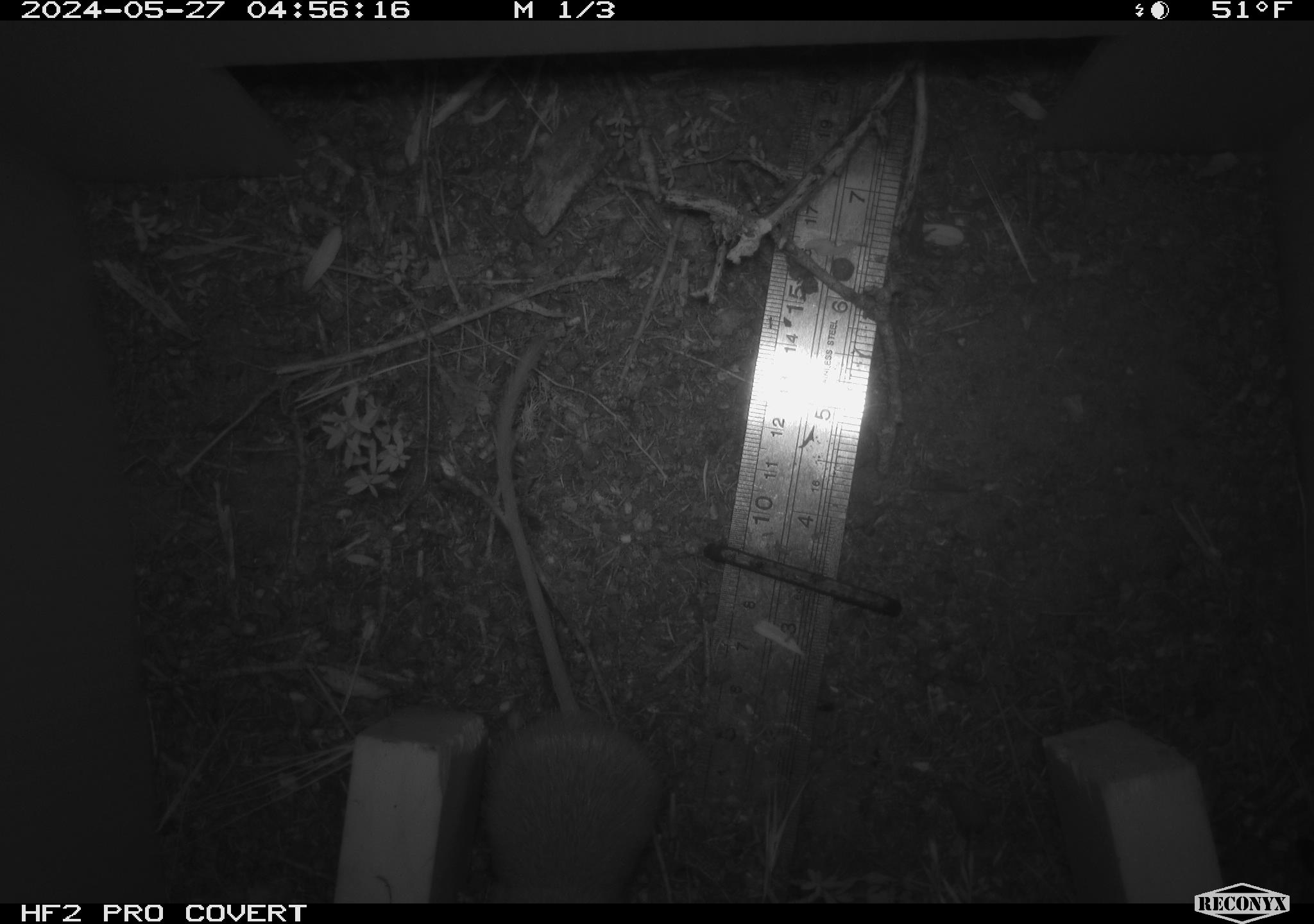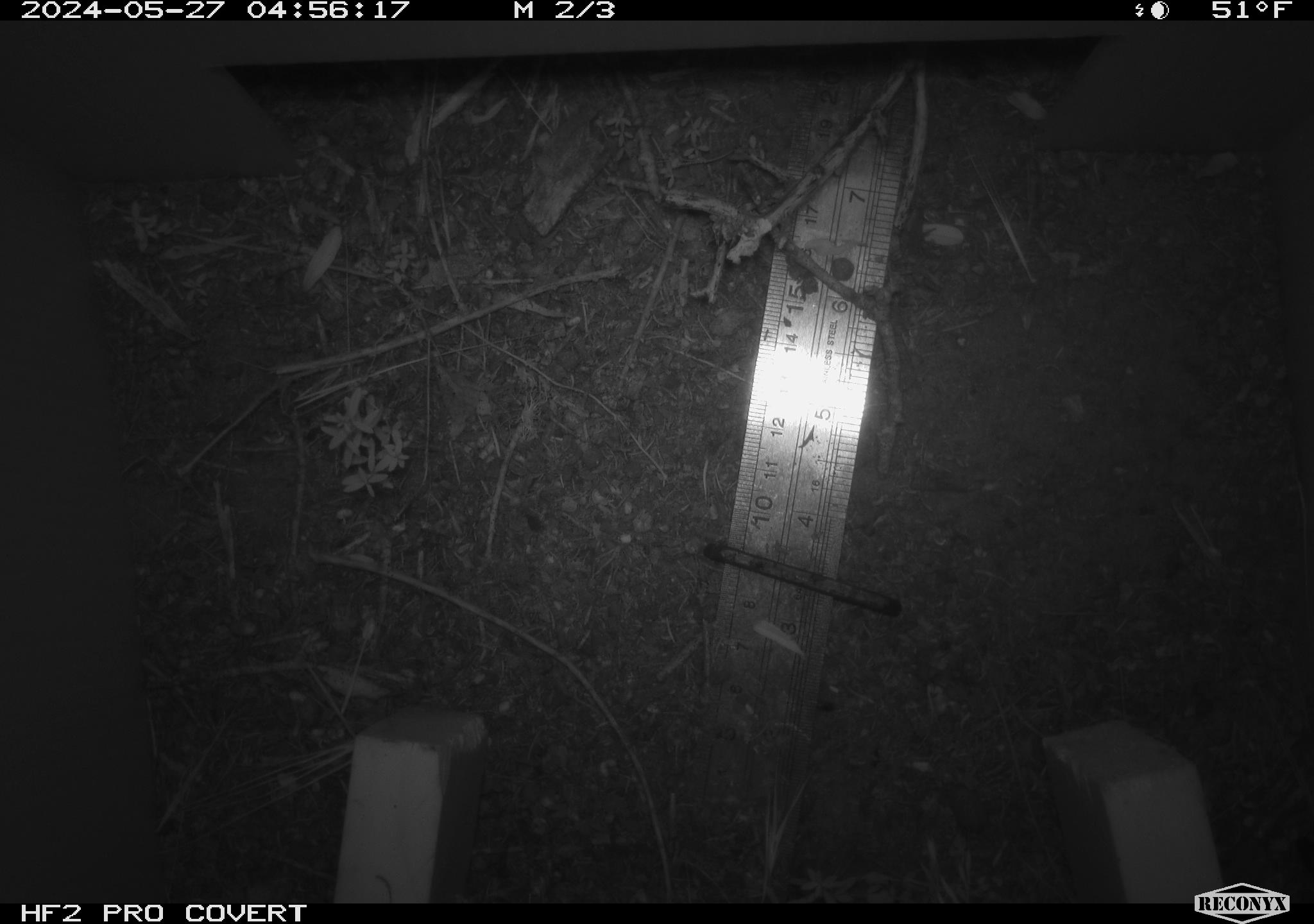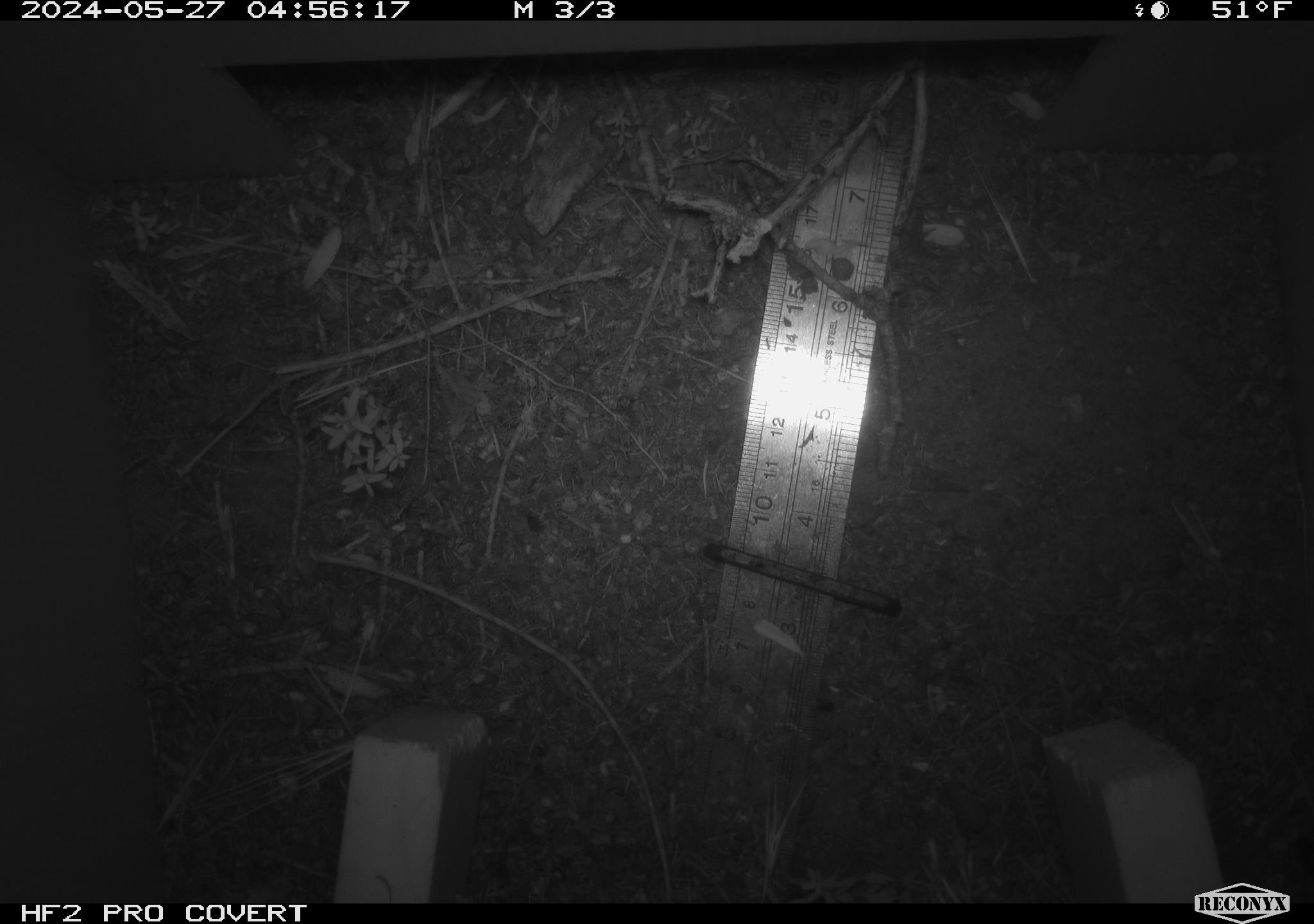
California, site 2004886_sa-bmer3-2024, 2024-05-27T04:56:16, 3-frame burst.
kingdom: Animalia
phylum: Chordata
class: Mammalia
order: Rodentia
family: Heteromyidae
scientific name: Heteromyidae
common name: kangaroo rats and pocket mice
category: heteromyidae family